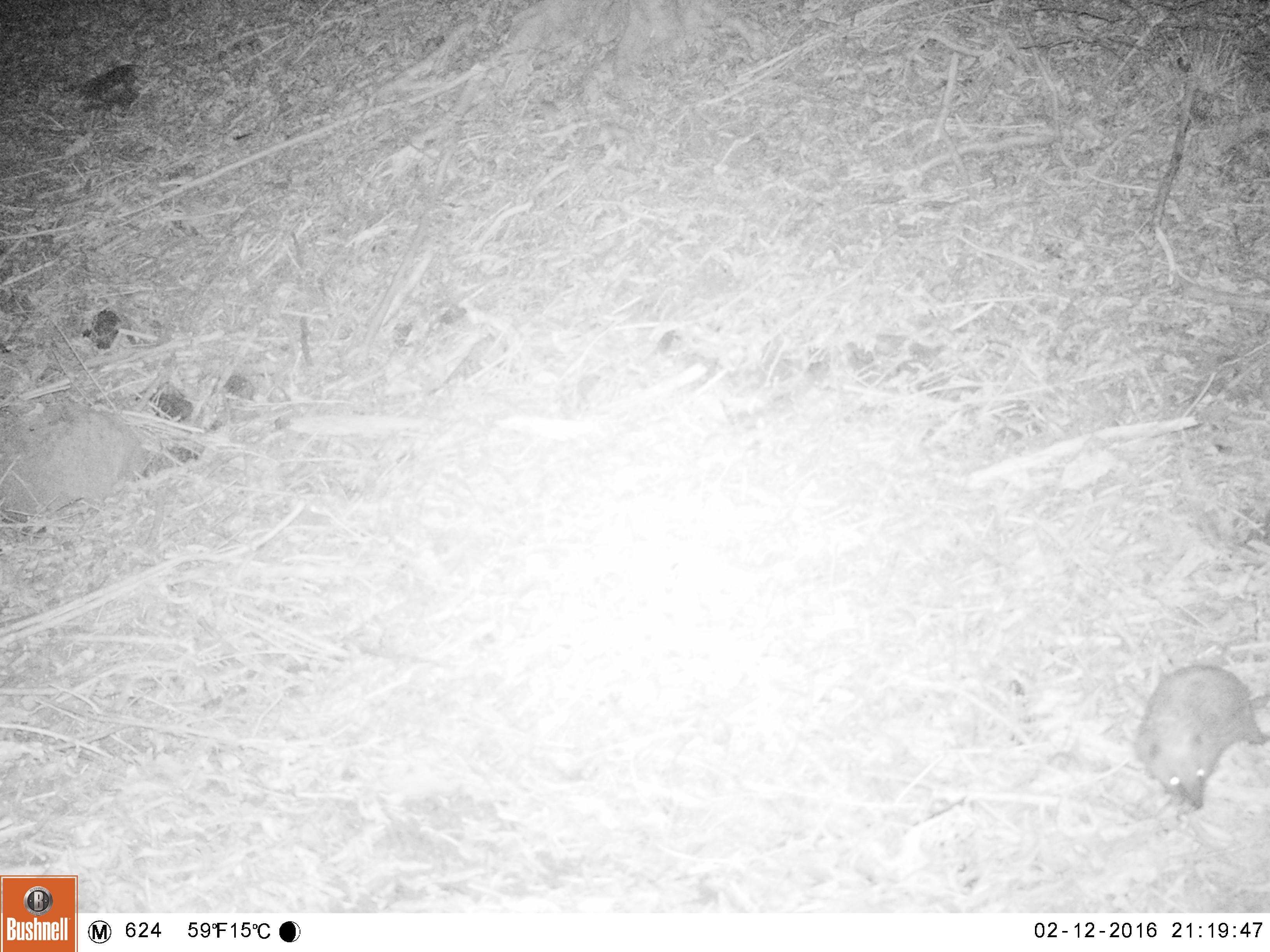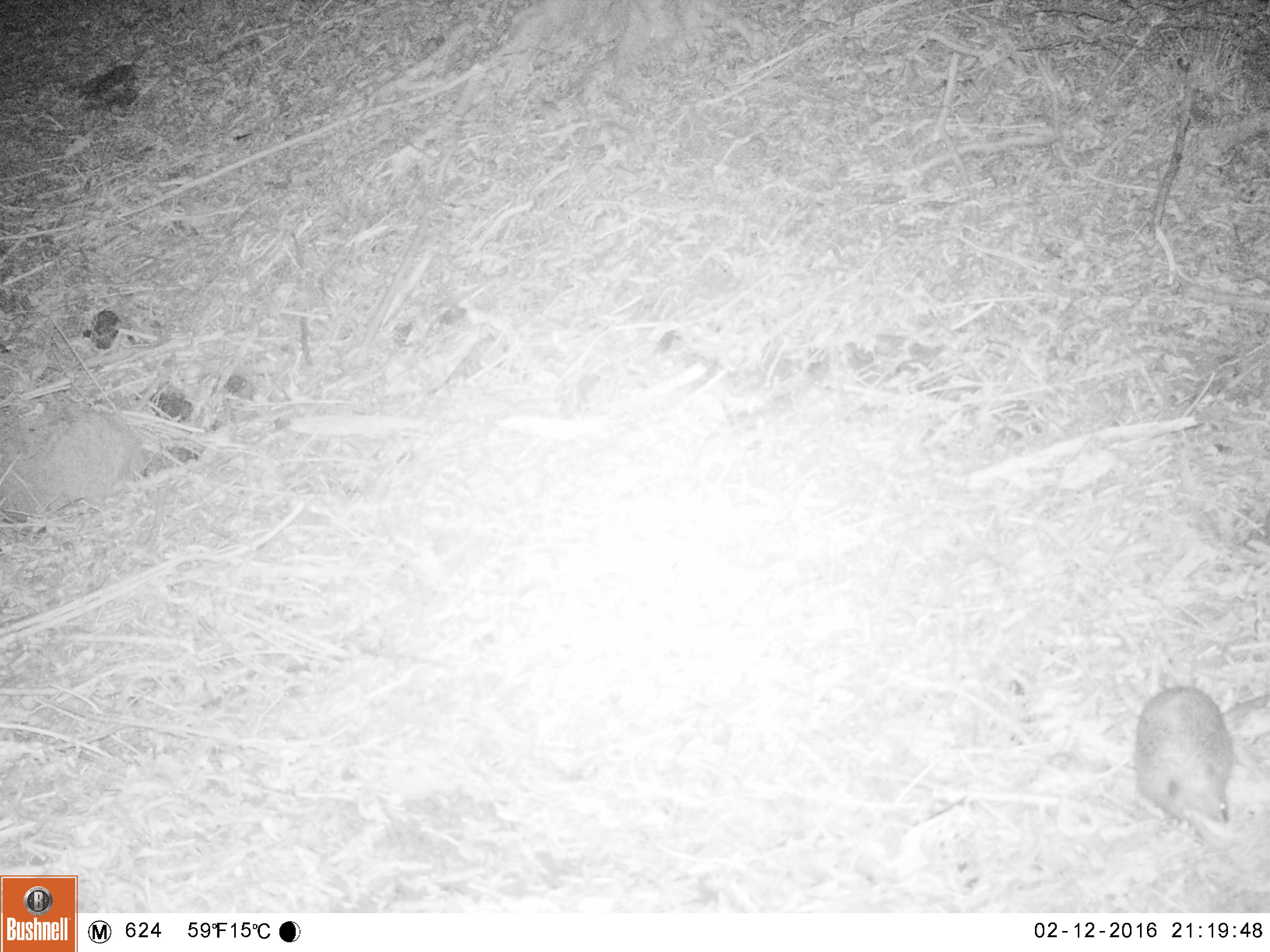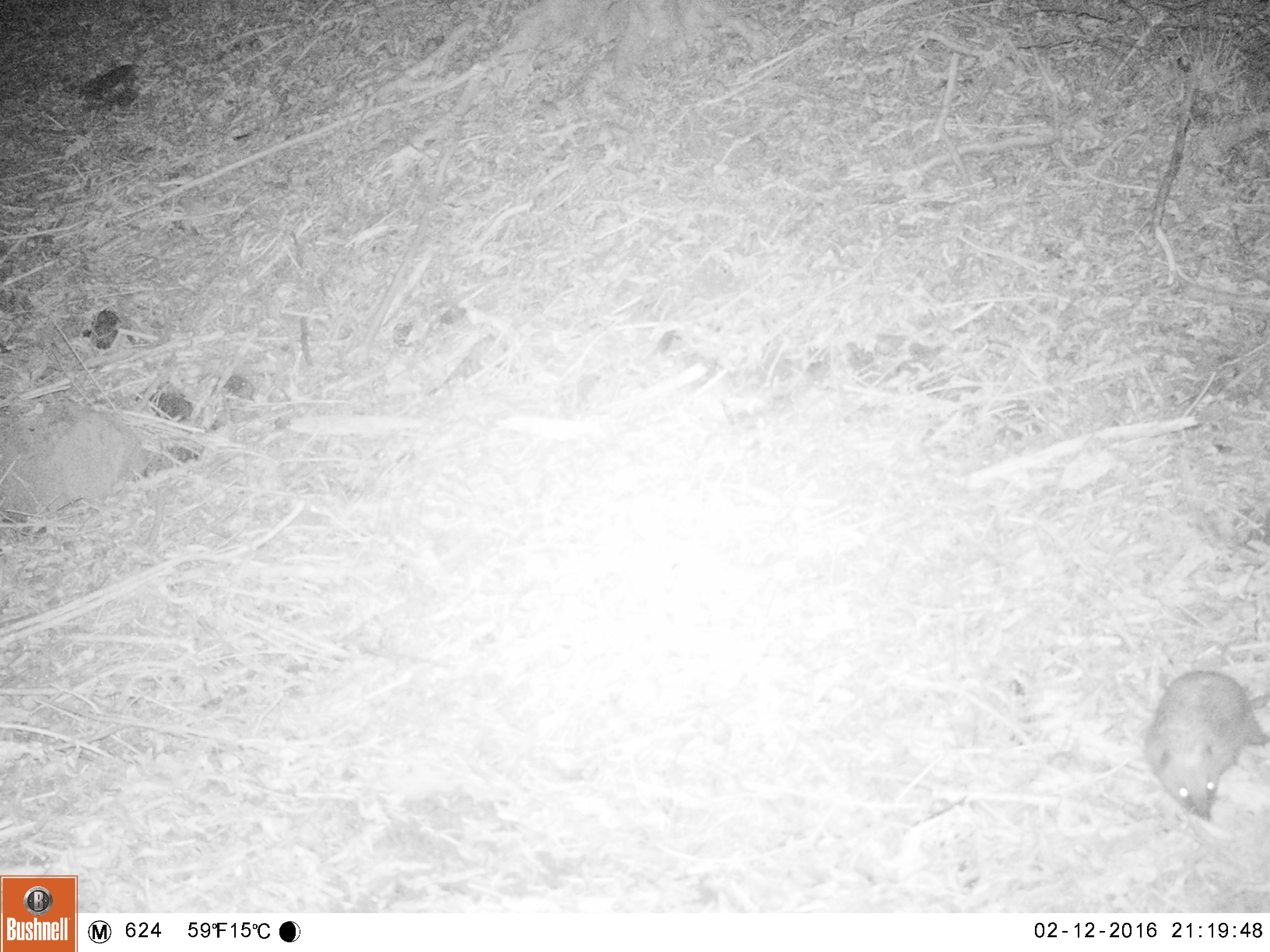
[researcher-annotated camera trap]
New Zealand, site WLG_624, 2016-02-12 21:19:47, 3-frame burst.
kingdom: Animalia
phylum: Chordata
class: Mammalia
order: Eulipotyphla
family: Erinaceidae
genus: Erinaceus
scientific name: Erinaceus europaeus europaeus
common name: european hedgehog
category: hedgehog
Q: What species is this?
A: Hedgehog (european hedgehog) (Erinaceus europaeus europaeus).